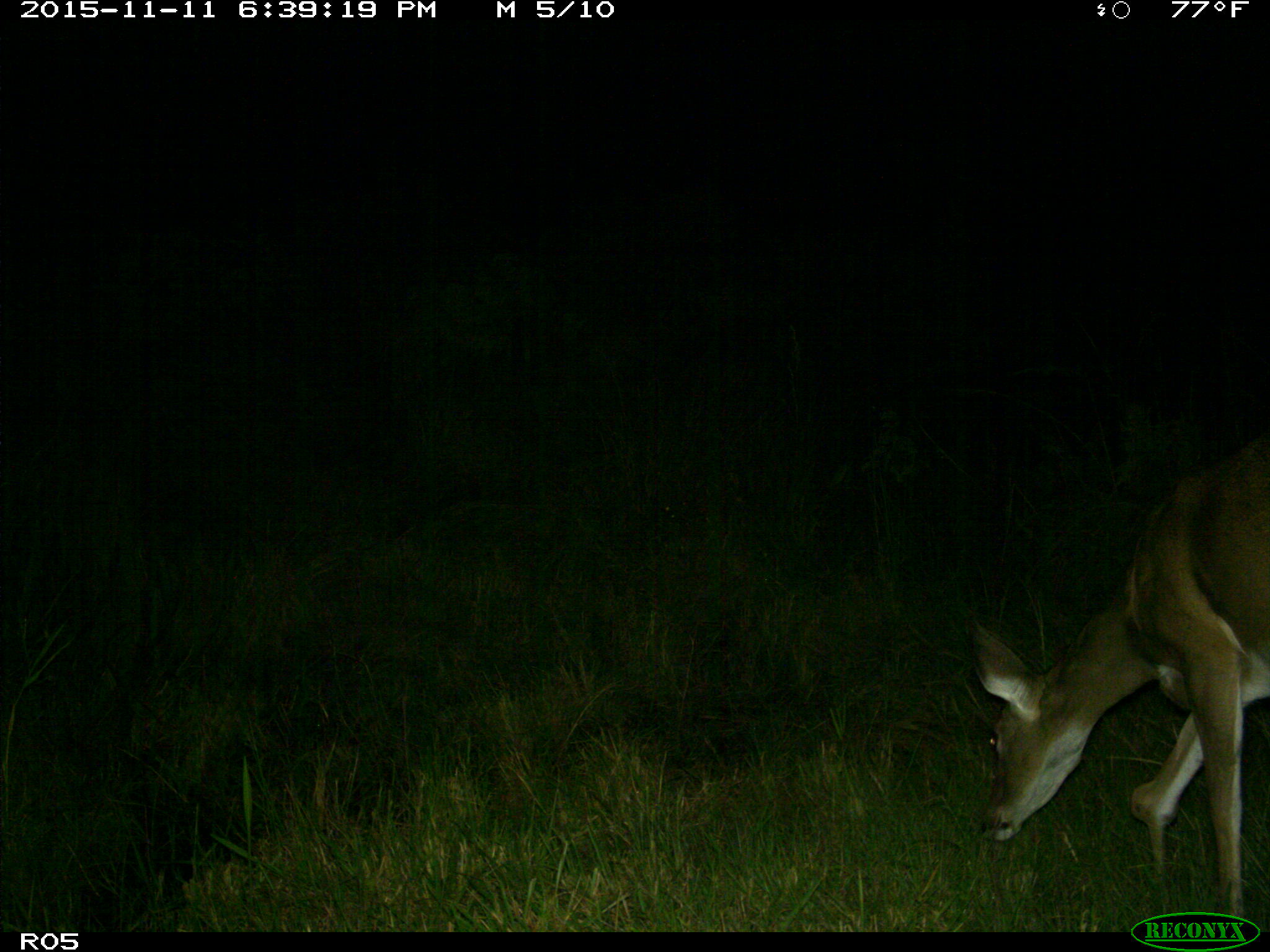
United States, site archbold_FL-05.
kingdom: Animalia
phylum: Chordata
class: Mammalia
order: Artiodactyla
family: Cervidae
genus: Odocoileus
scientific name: Odocoileus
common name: deer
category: unidentified deer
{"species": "unidentified deer (deer) (Odocoileus)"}